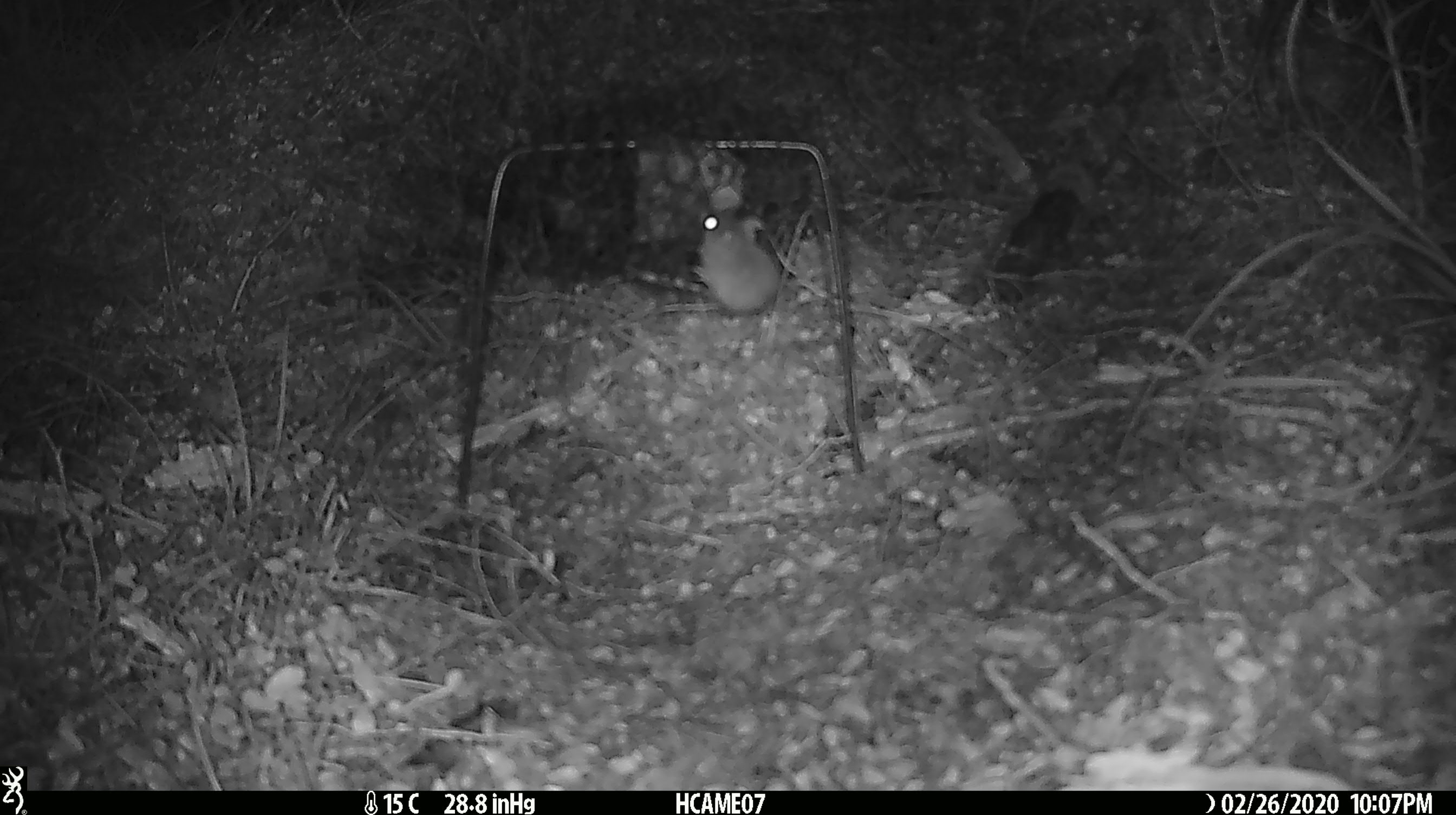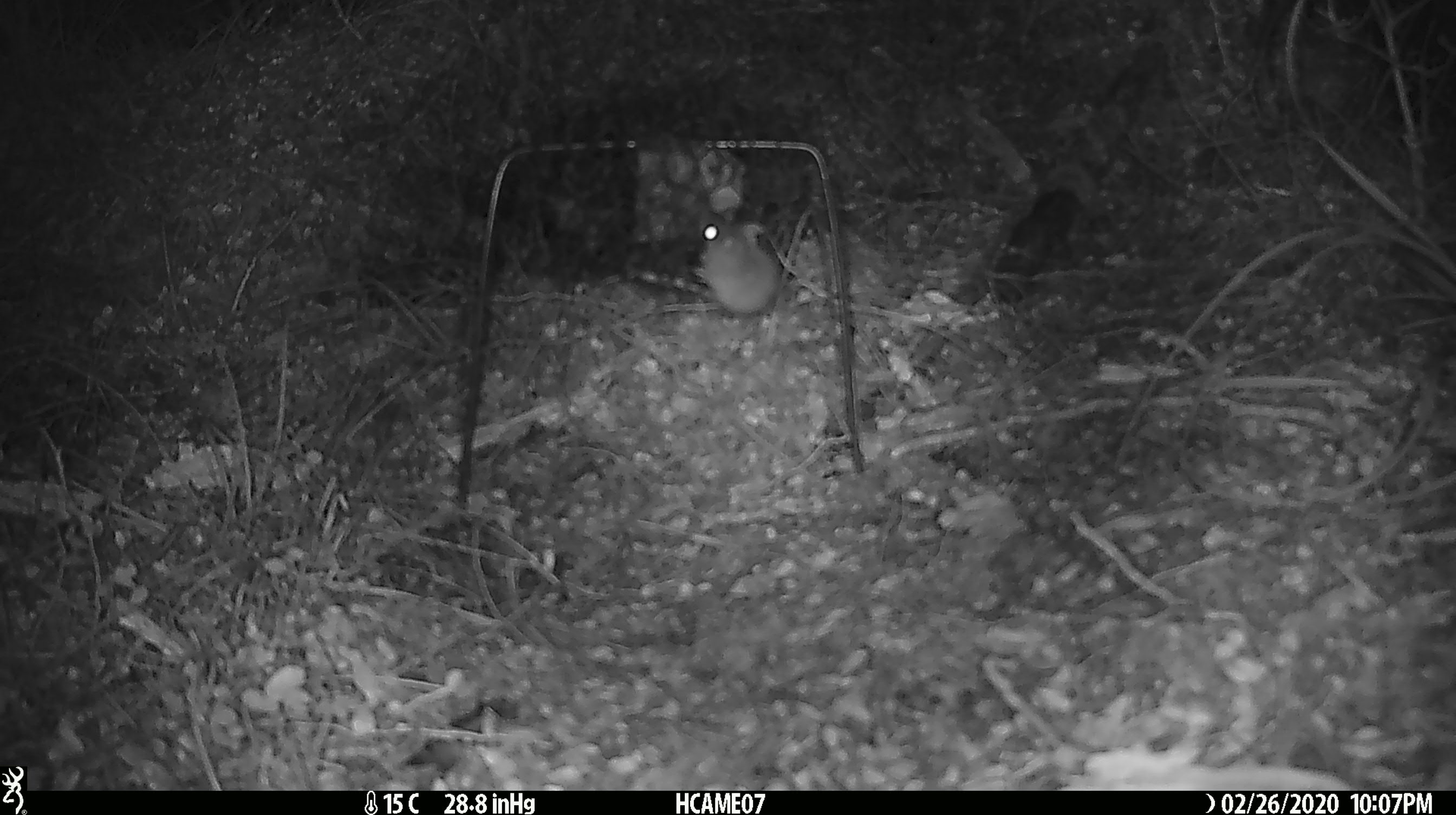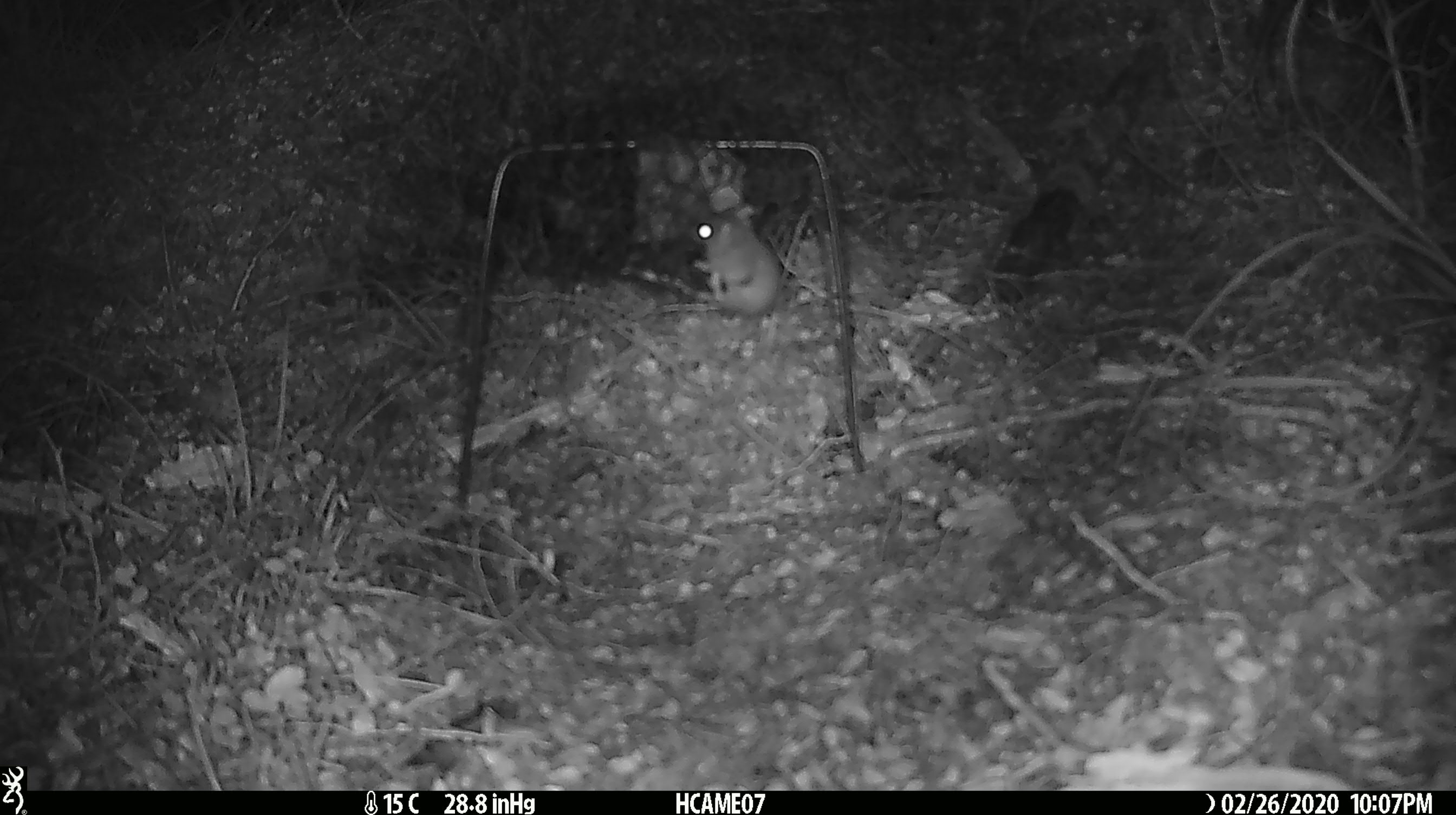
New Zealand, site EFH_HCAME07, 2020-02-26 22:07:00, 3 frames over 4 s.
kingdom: Animalia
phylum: Chordata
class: Mammalia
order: Rodentia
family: Muridae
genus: Mus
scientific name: Mus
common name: mouse